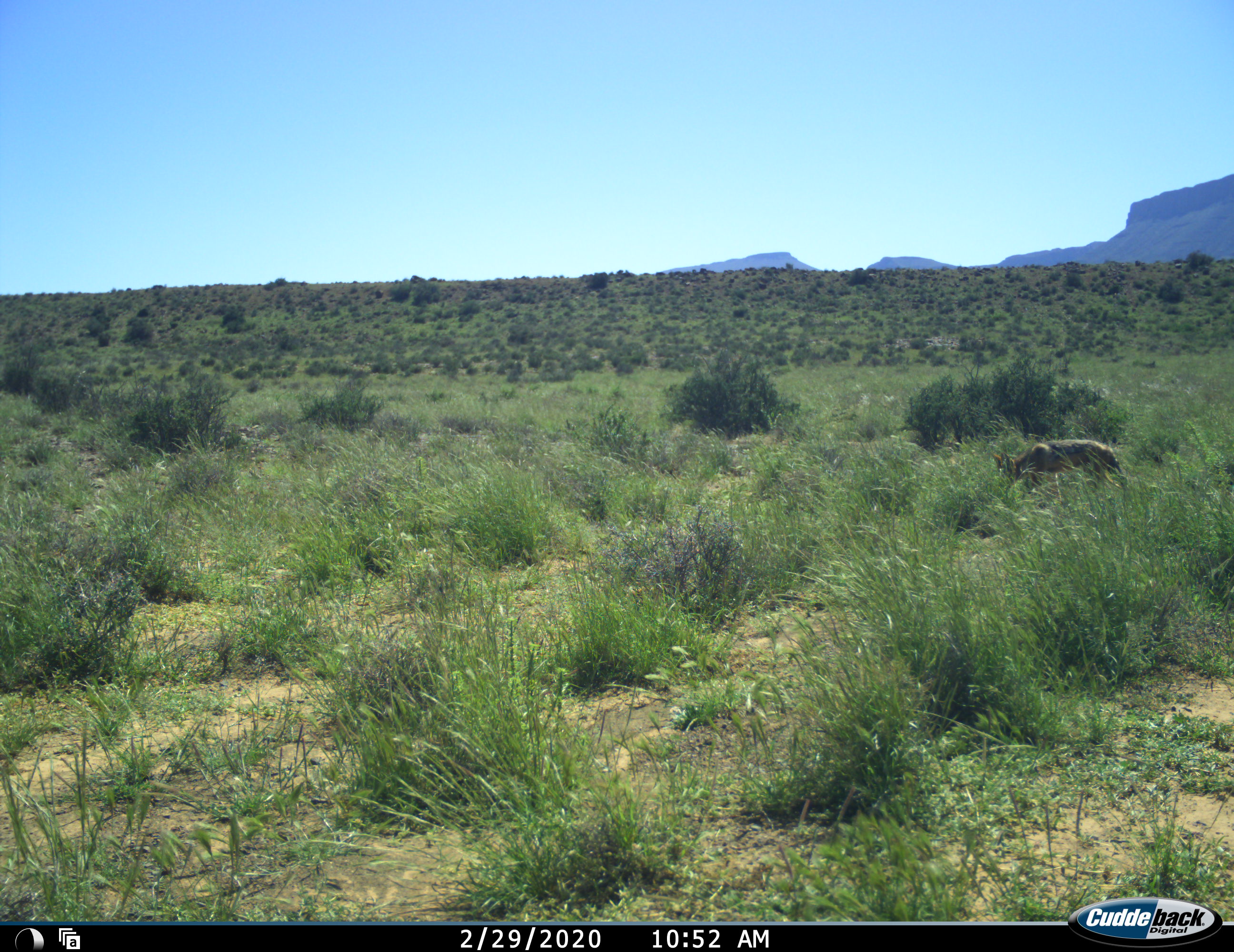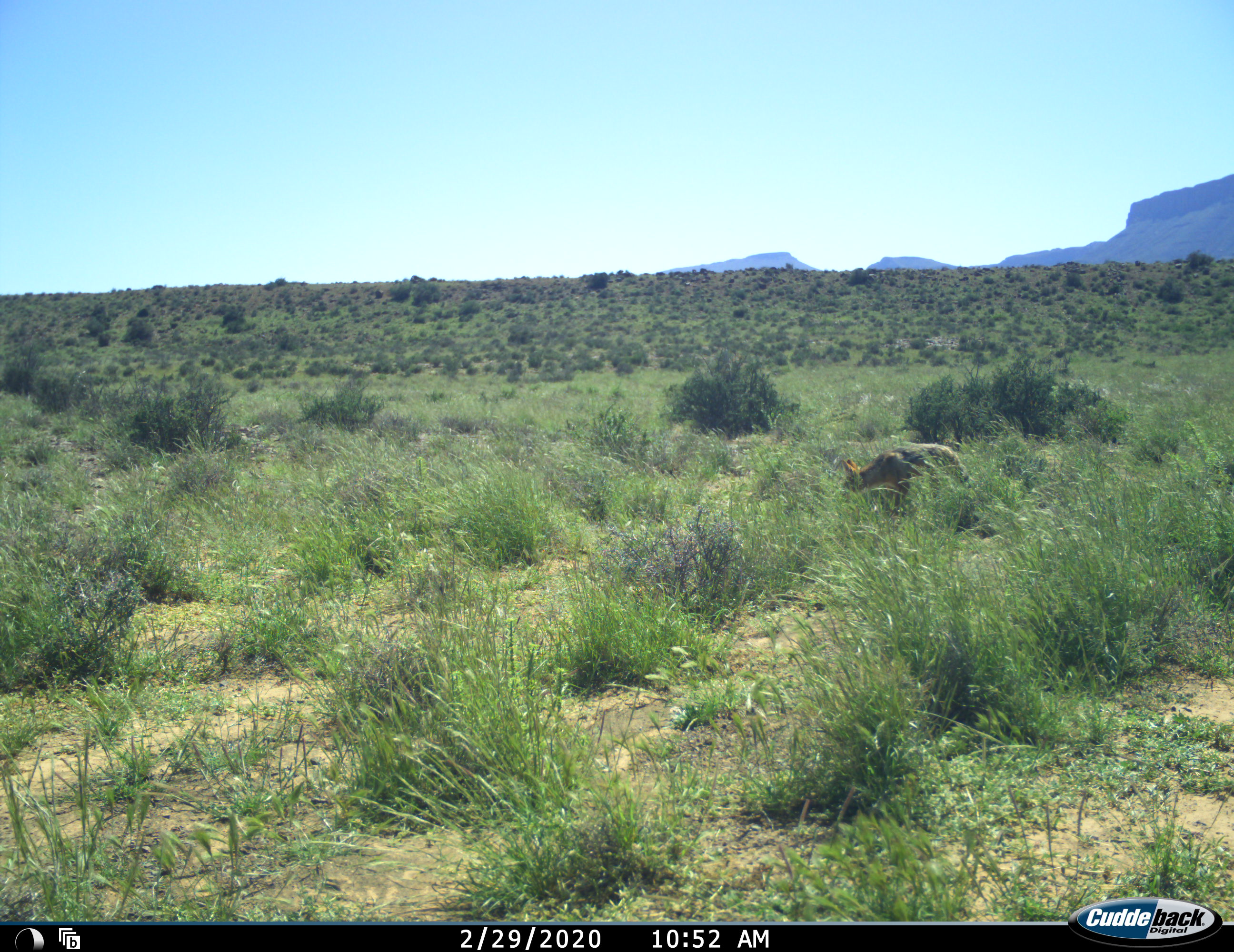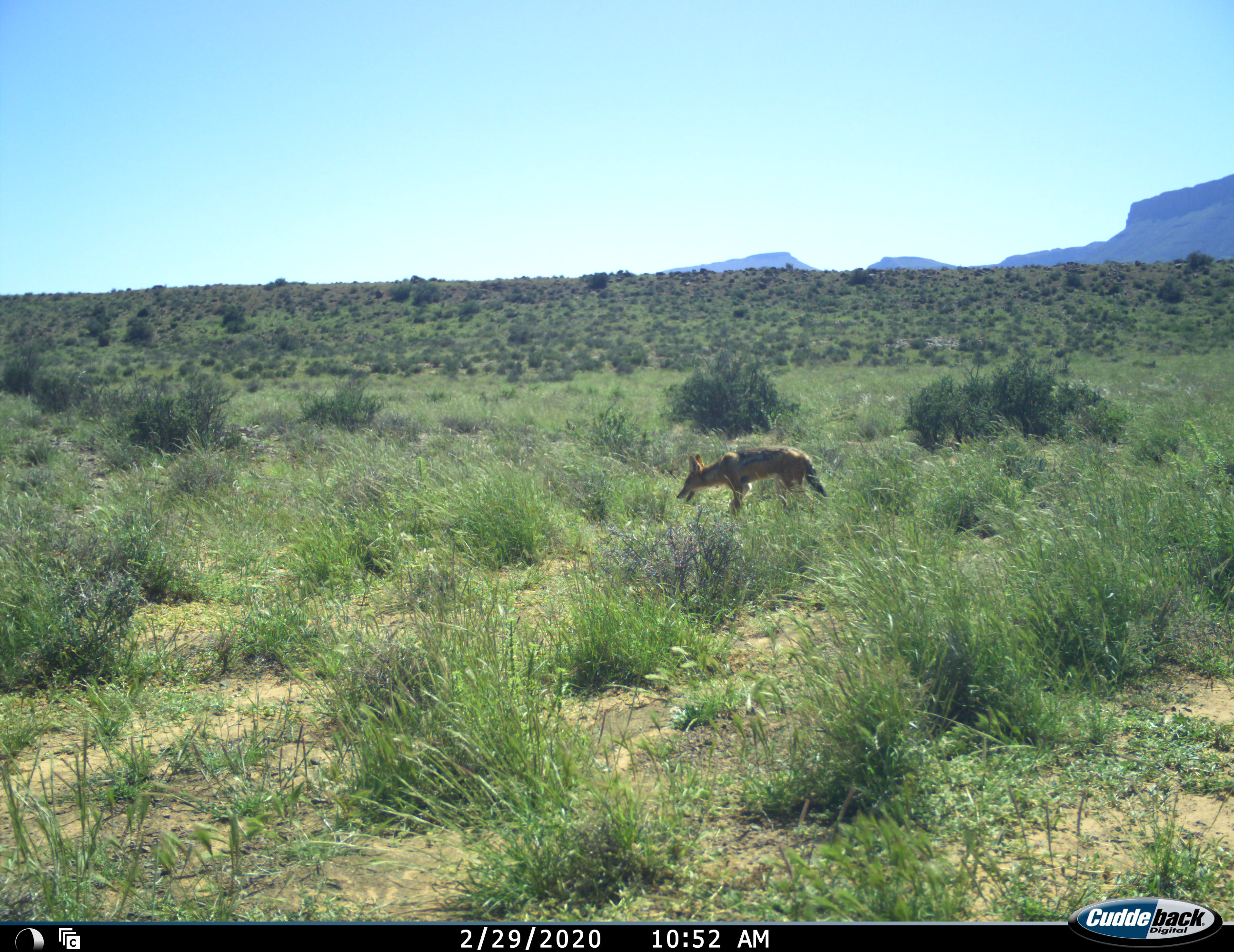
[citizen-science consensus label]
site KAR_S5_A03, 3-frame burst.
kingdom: Animalia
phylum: Chordata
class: Mammalia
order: Carnivora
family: Canidae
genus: Lupulella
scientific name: Lupulella mesomelas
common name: black-backed jackal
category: jackalblackbacked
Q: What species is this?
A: Jackalblackbacked (black-backed jackal) (Lupulella mesomelas).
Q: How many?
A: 1.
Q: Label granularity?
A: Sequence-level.